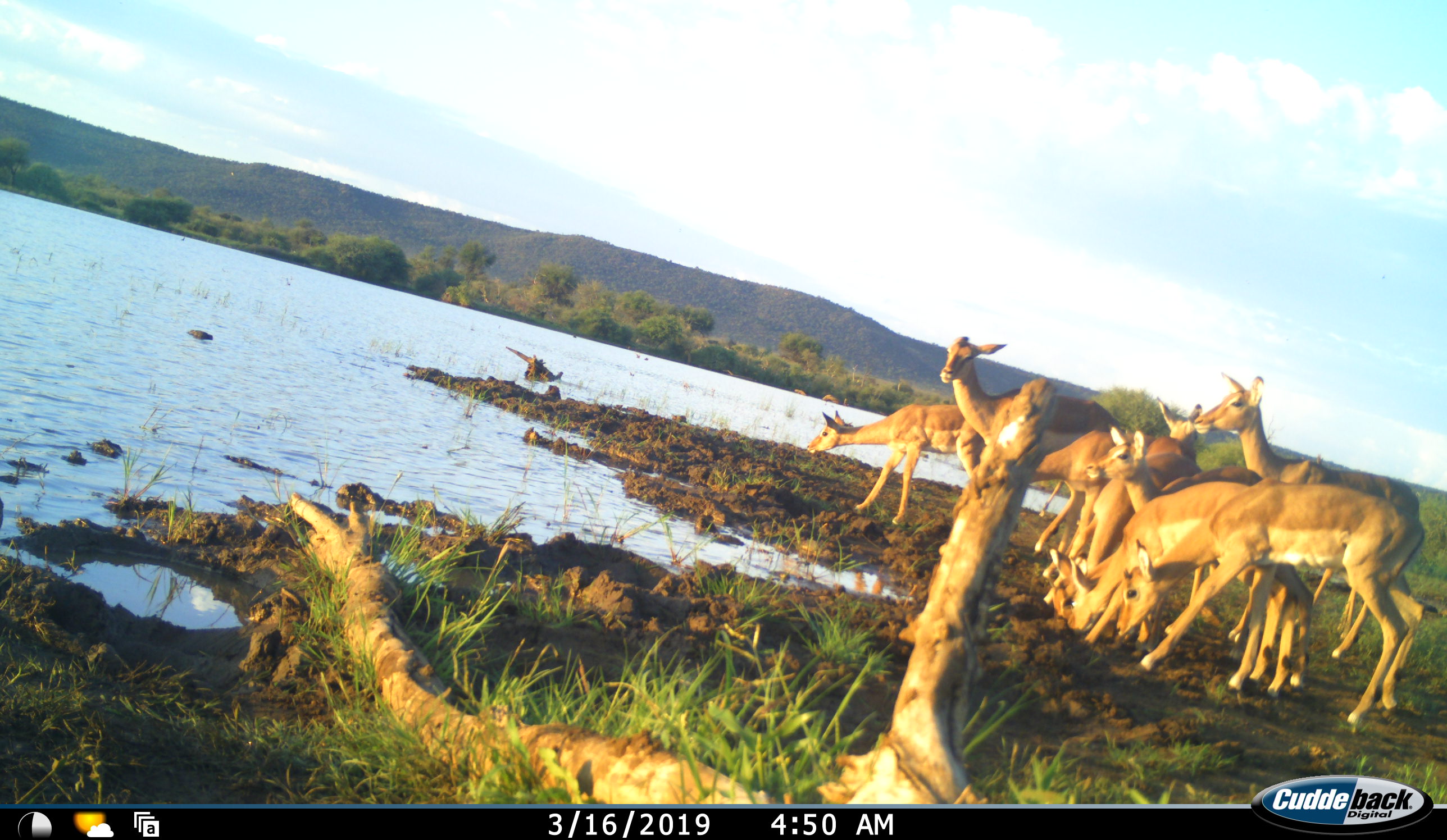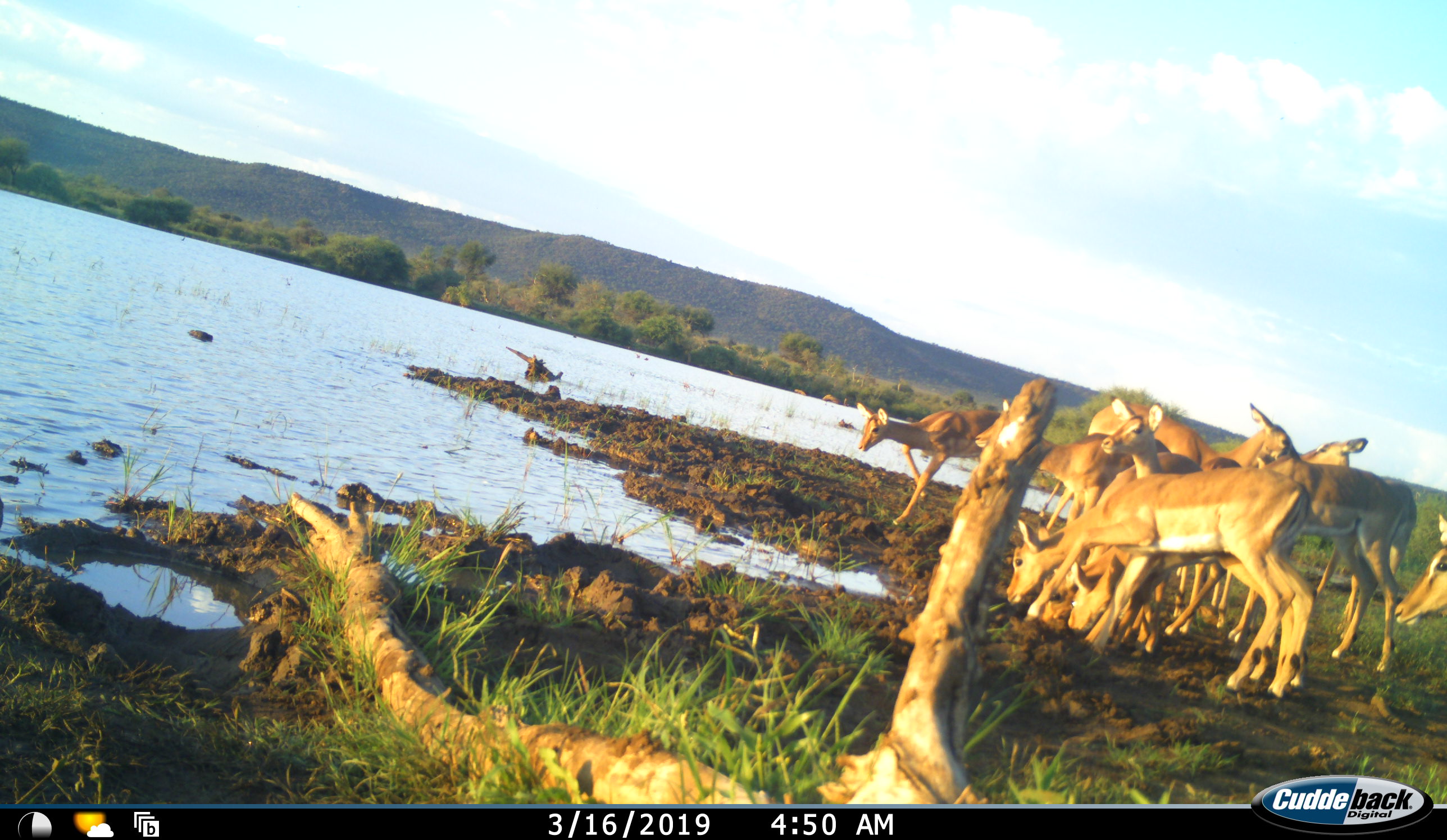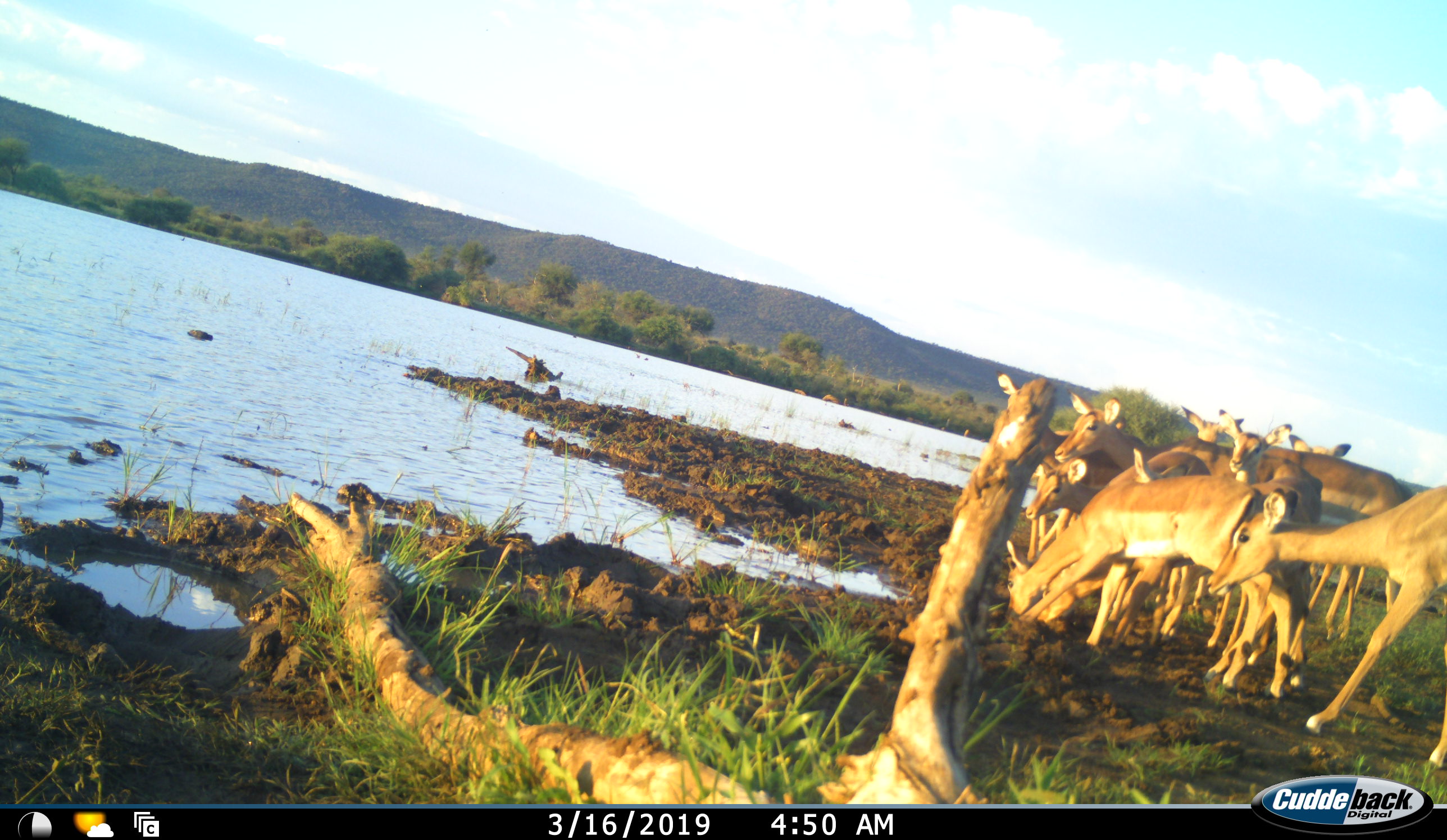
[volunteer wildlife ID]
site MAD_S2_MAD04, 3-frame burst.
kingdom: Animalia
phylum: Chordata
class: Mammalia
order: Artiodactyla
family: Bovidae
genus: Aepyceros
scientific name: Aepyceros melampus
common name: impala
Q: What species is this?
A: Impala (Aepyceros melampus).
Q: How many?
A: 10.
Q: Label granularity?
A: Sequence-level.